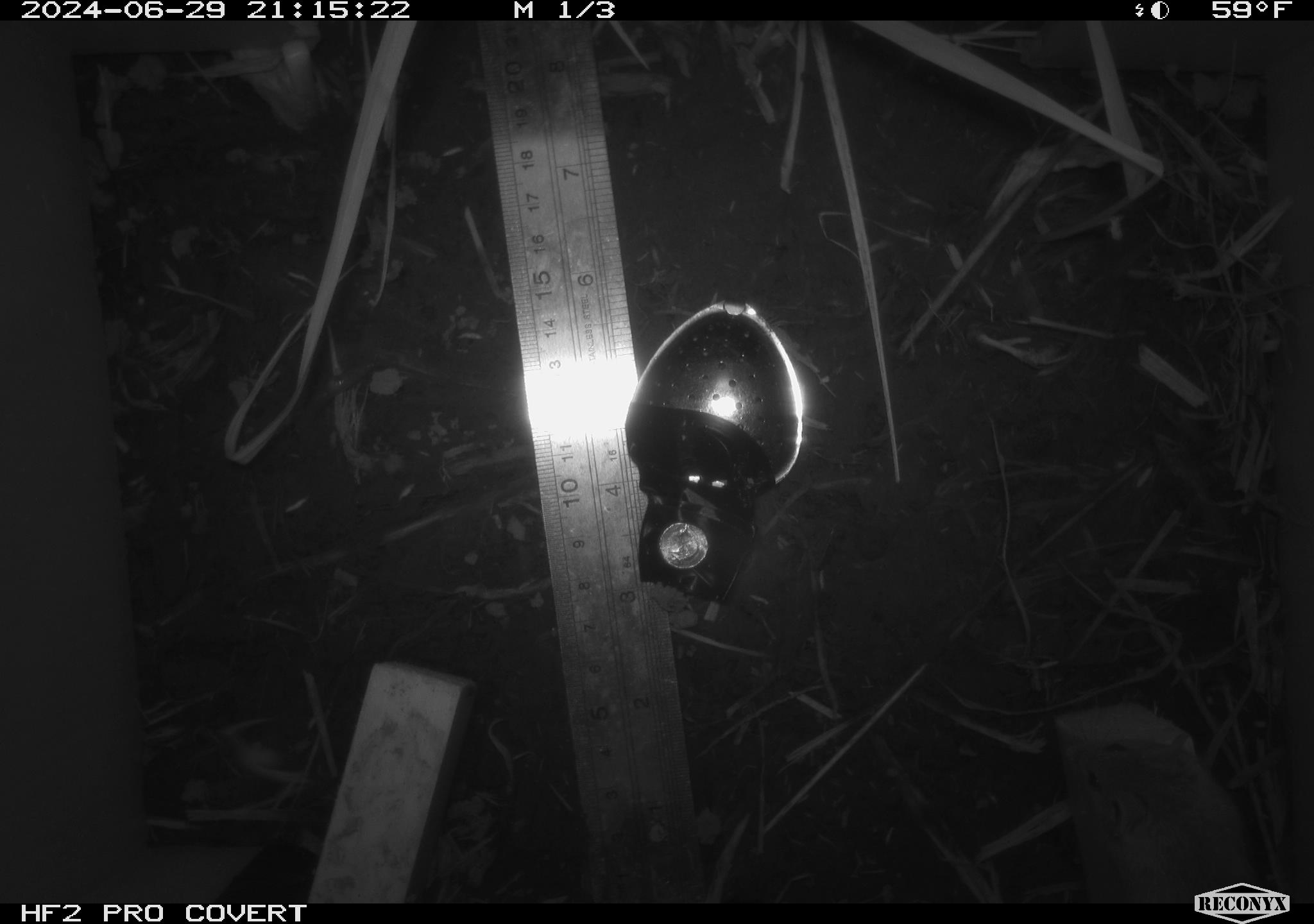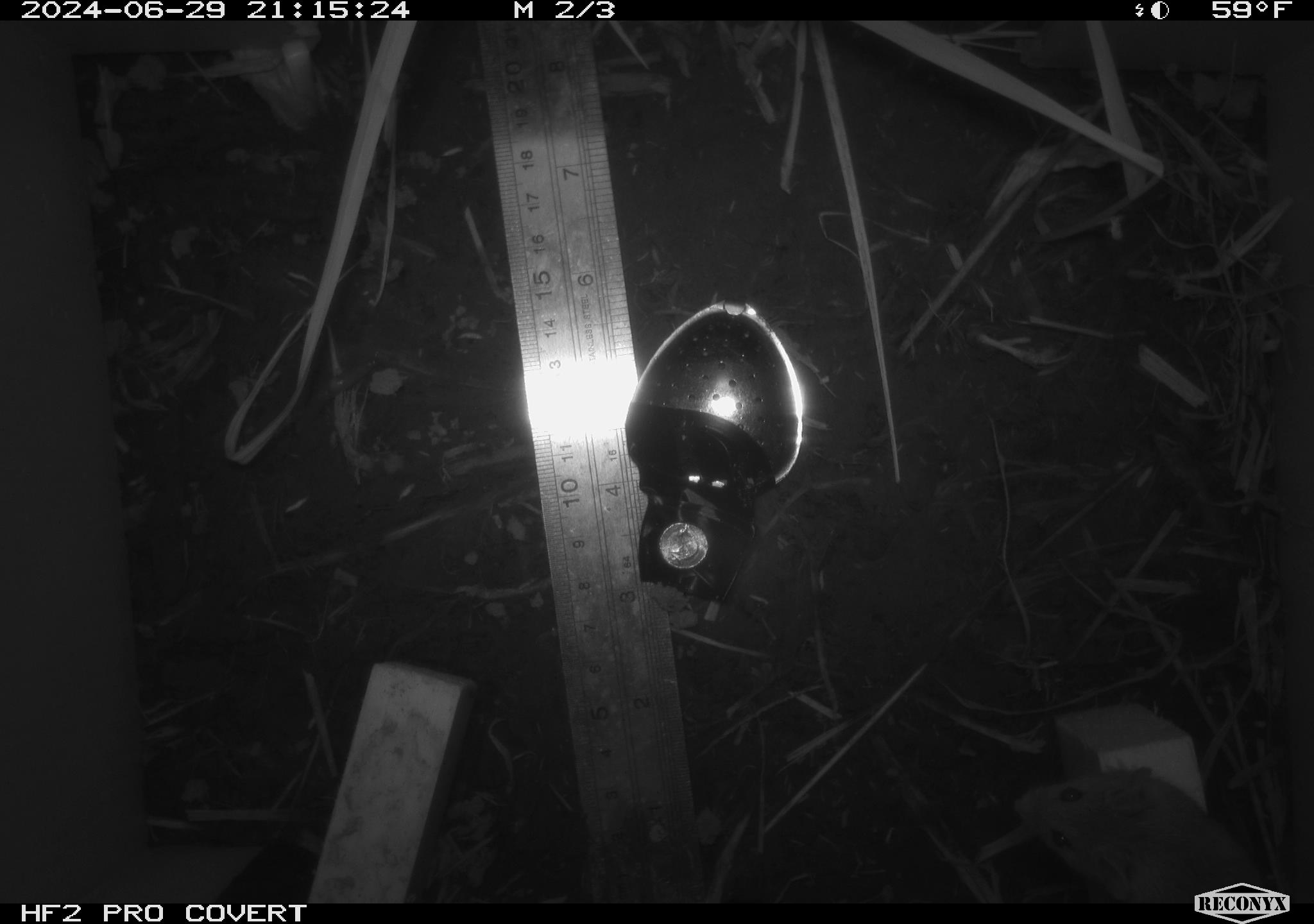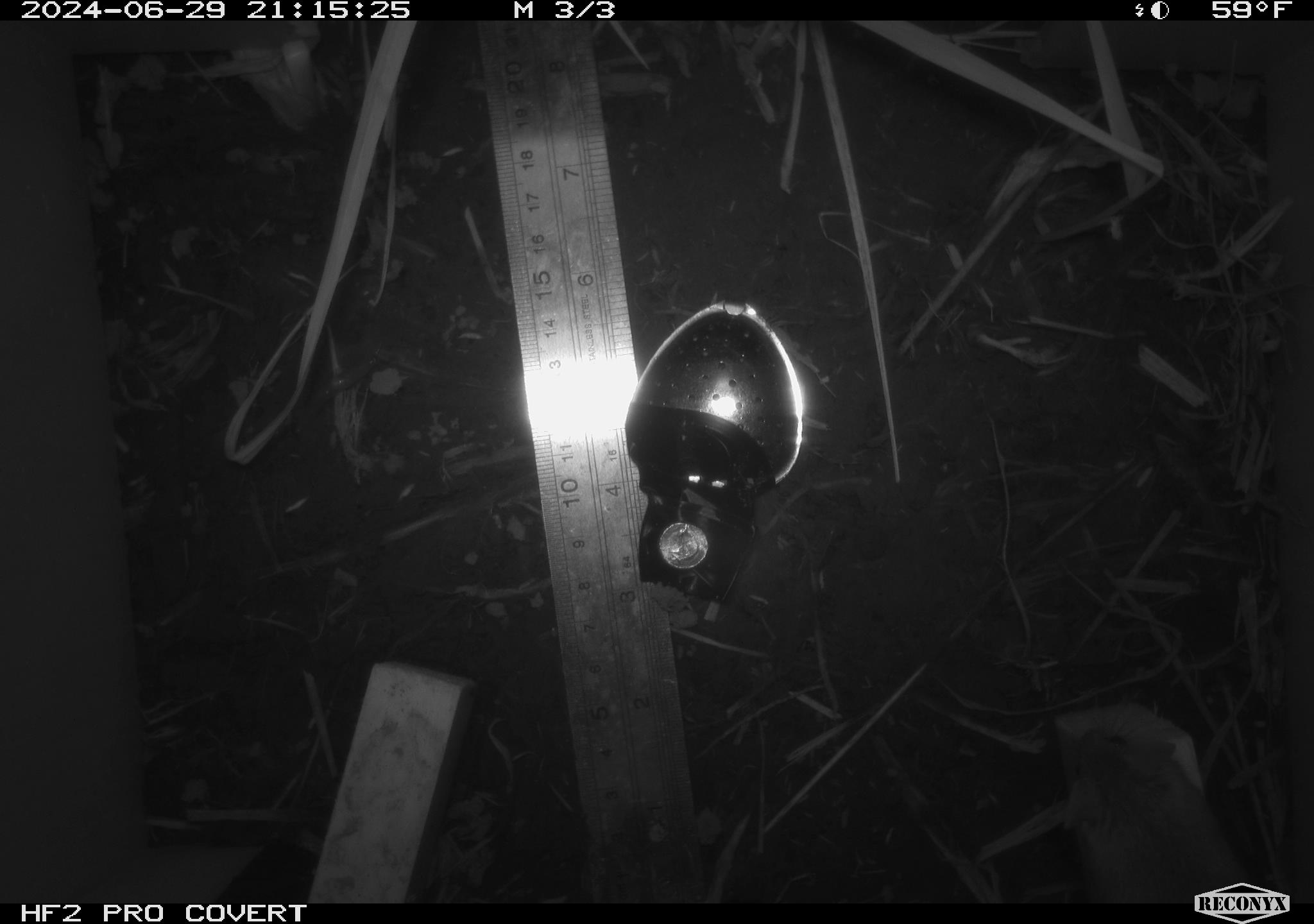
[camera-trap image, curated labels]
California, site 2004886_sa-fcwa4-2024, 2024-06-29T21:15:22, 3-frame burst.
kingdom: Animalia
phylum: Chordata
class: Mammalia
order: Rodentia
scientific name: Rodentia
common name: mouse species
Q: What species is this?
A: Mouse species (Rodentia).